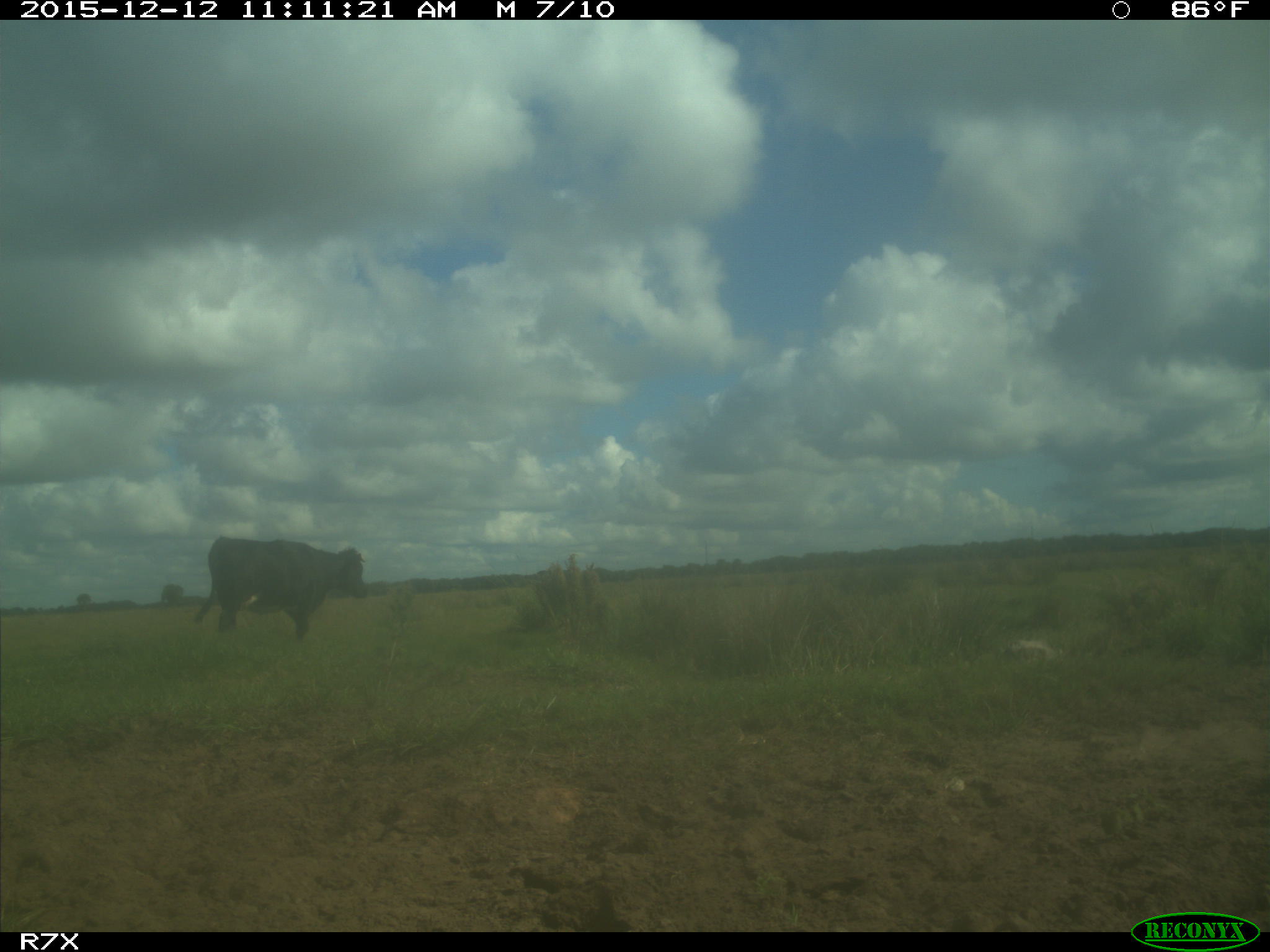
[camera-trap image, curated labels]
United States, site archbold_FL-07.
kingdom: Animalia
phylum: Chordata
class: Mammalia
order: Artiodactyla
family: Bovidae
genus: Bos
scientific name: Bos taurus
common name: domestic cow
Bos taurus (domestic cow).